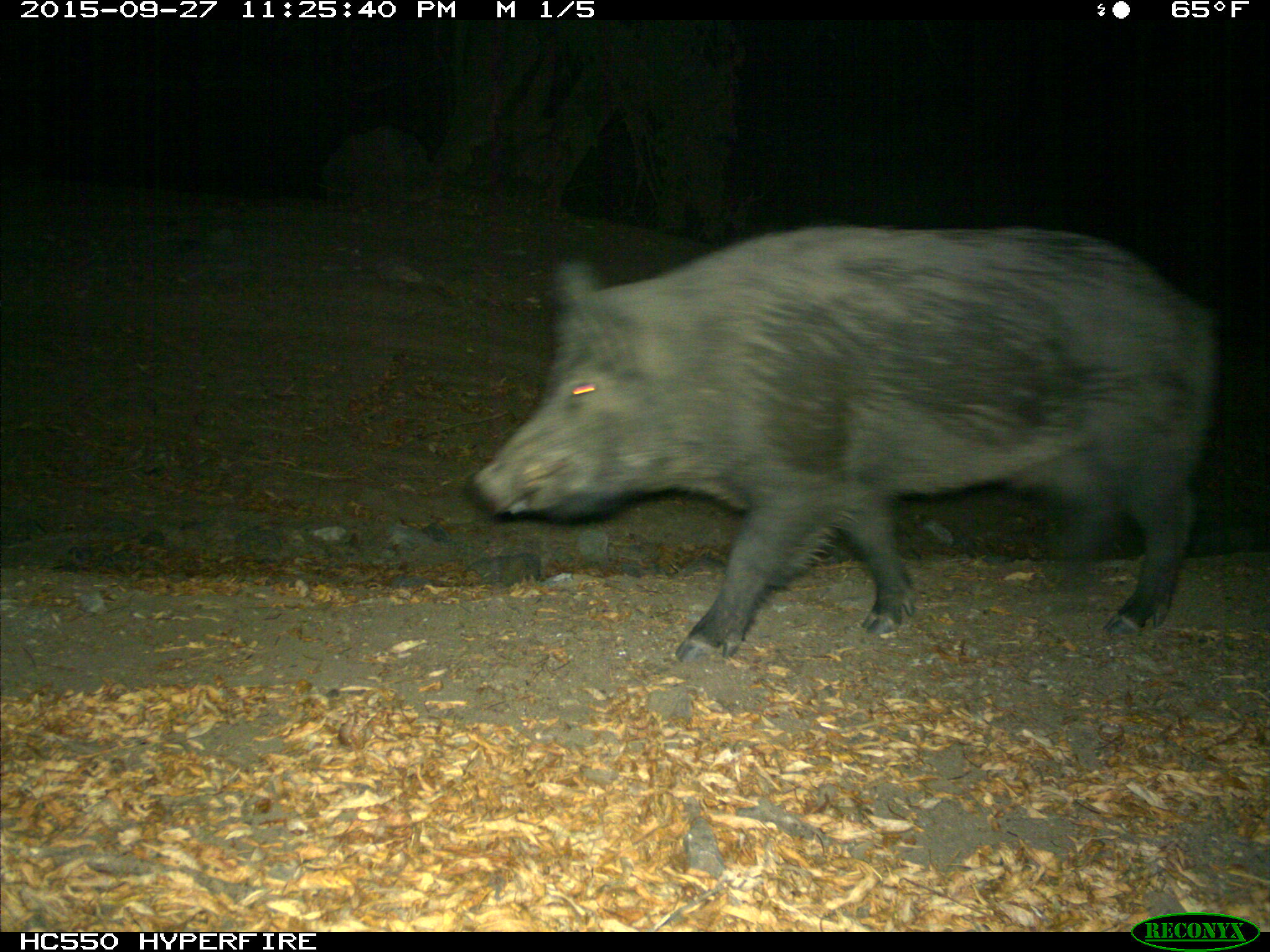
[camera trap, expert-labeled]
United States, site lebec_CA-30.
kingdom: Animalia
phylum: Chordata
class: Mammalia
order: Artiodactyla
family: Suidae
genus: Sus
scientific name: Sus scrofa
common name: wild boar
Sus scrofa (wild boar).